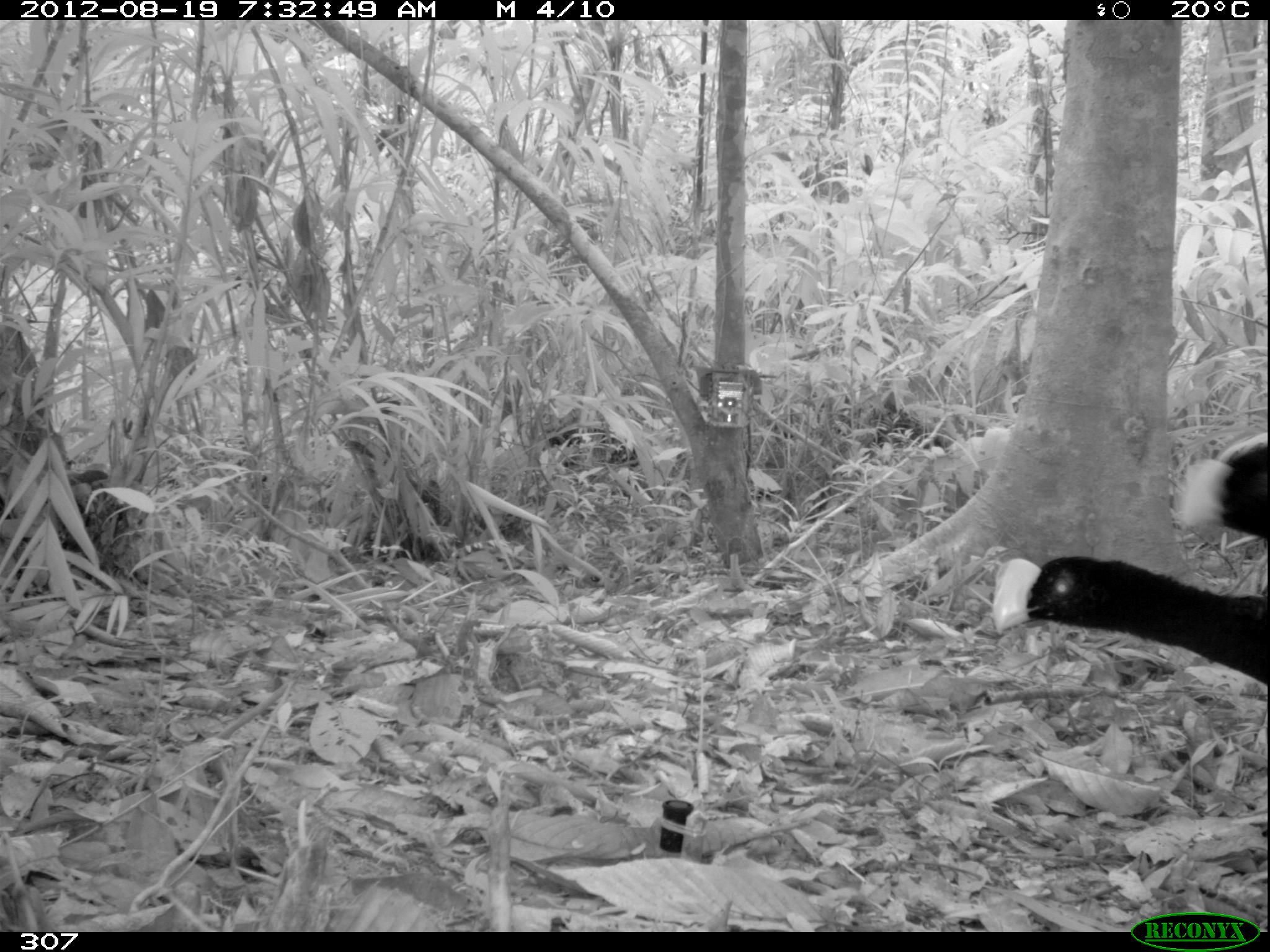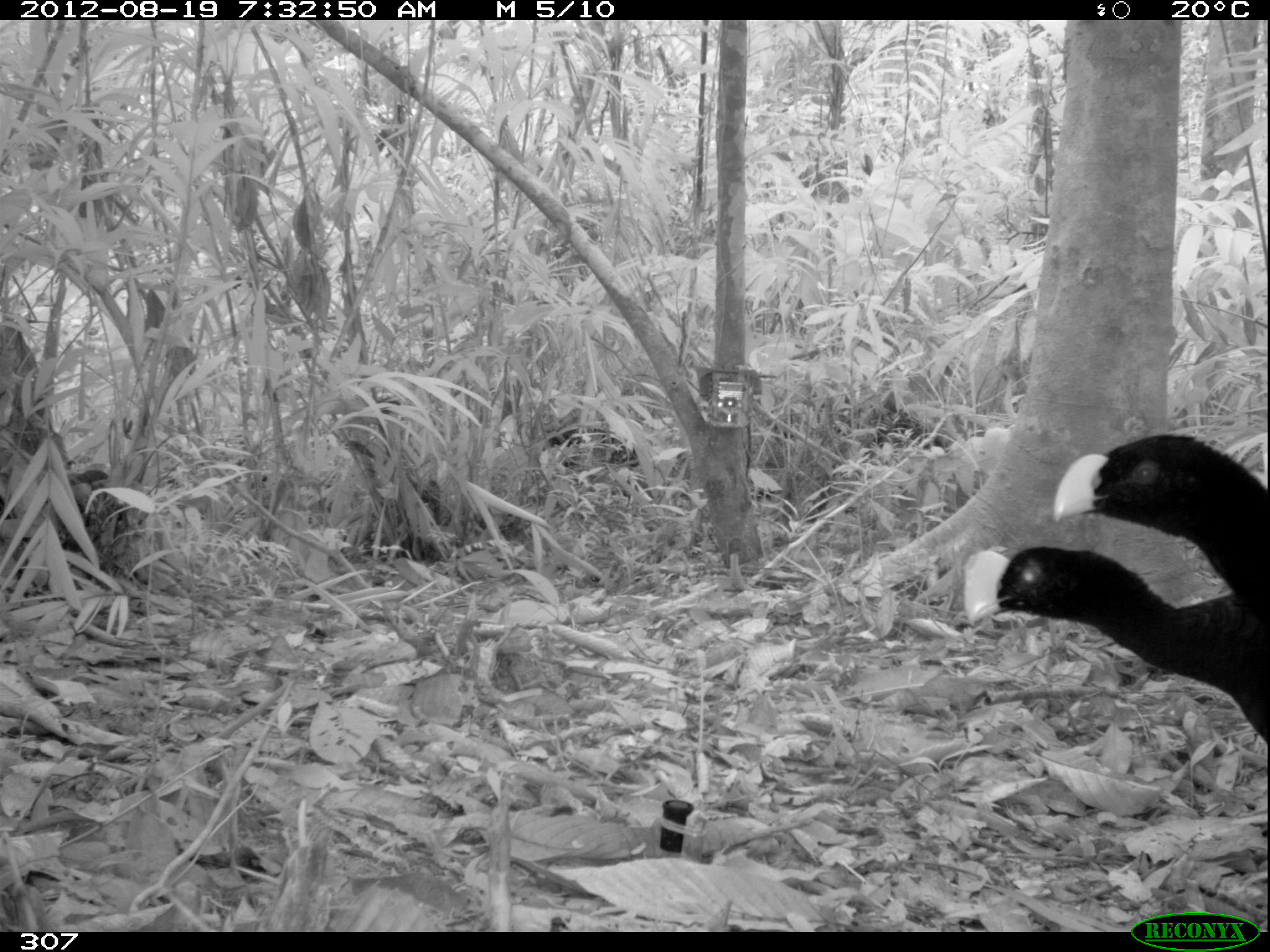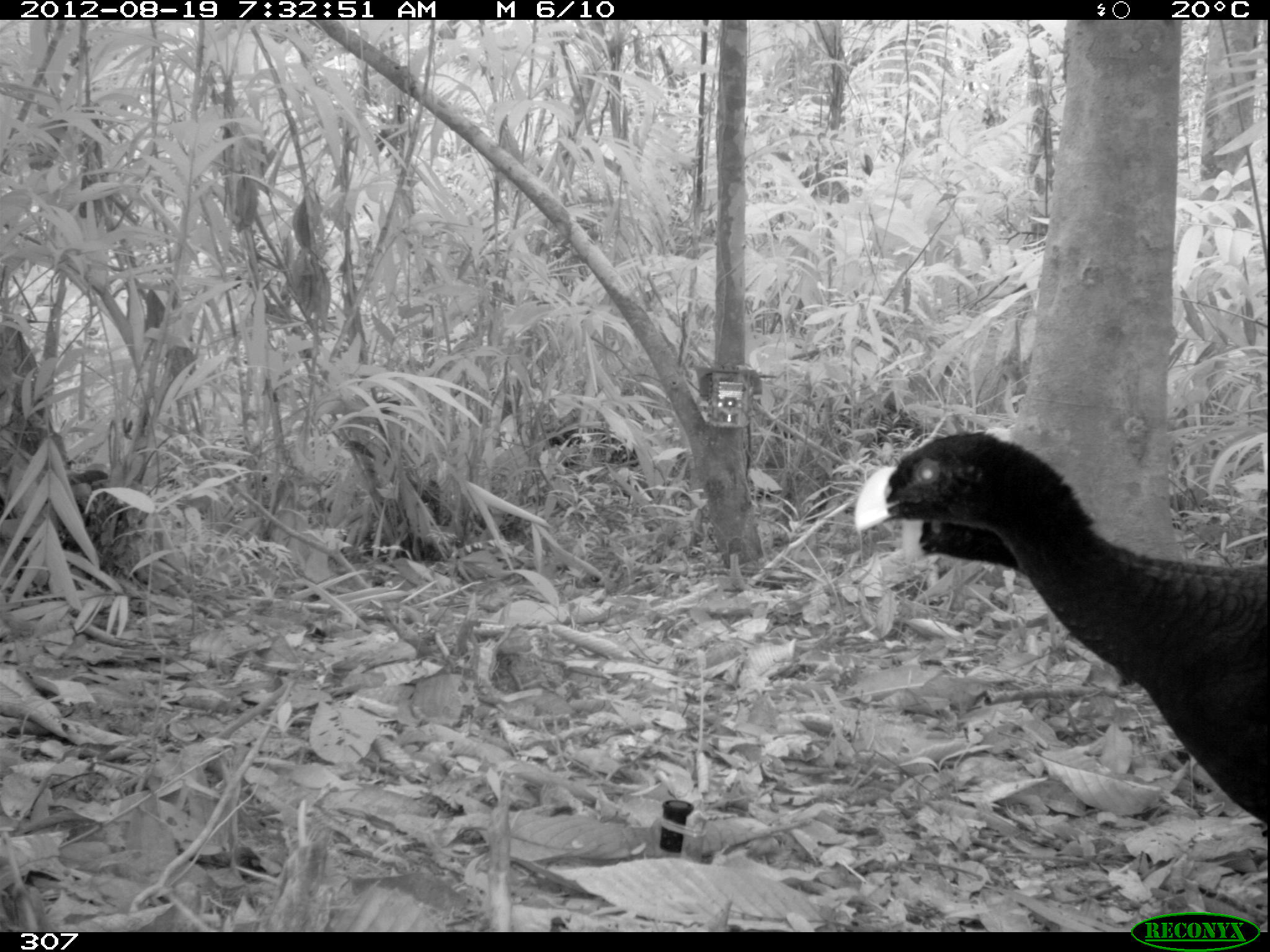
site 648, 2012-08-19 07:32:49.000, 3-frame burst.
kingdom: Animalia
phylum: Chordata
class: Aves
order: Galliformes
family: Cracidae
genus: Mitu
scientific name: Mitu tuberosum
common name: razor-billed curassow